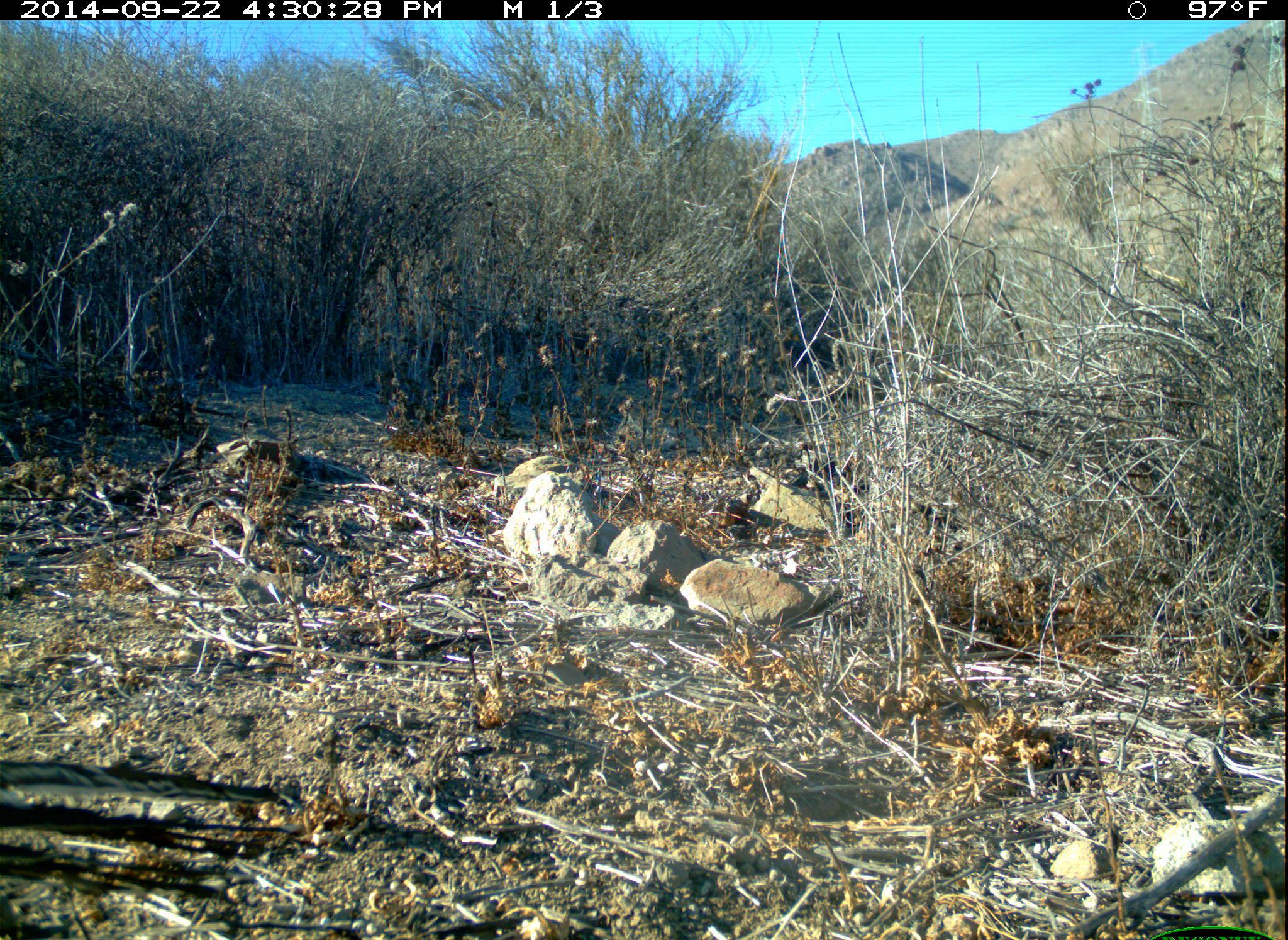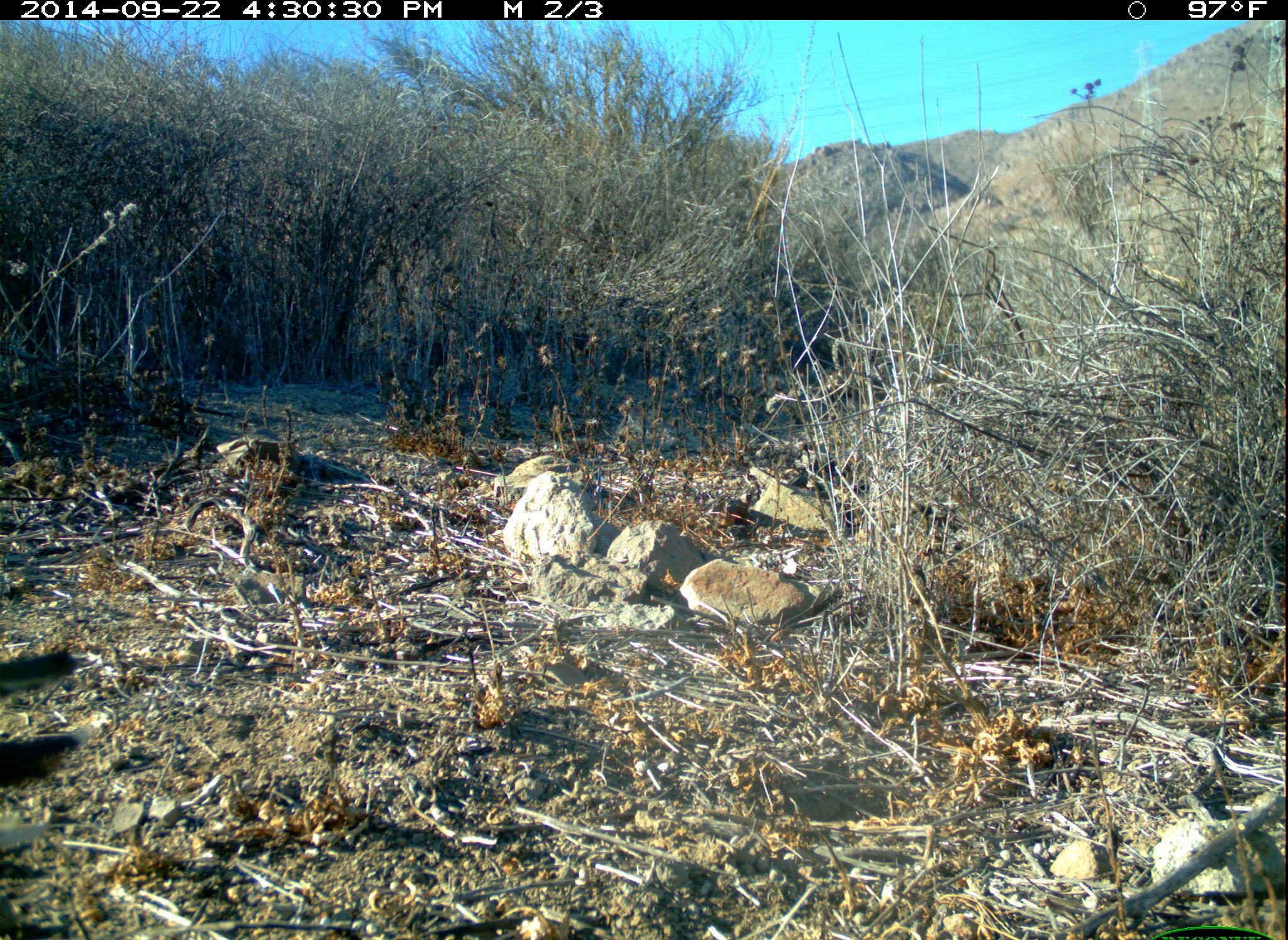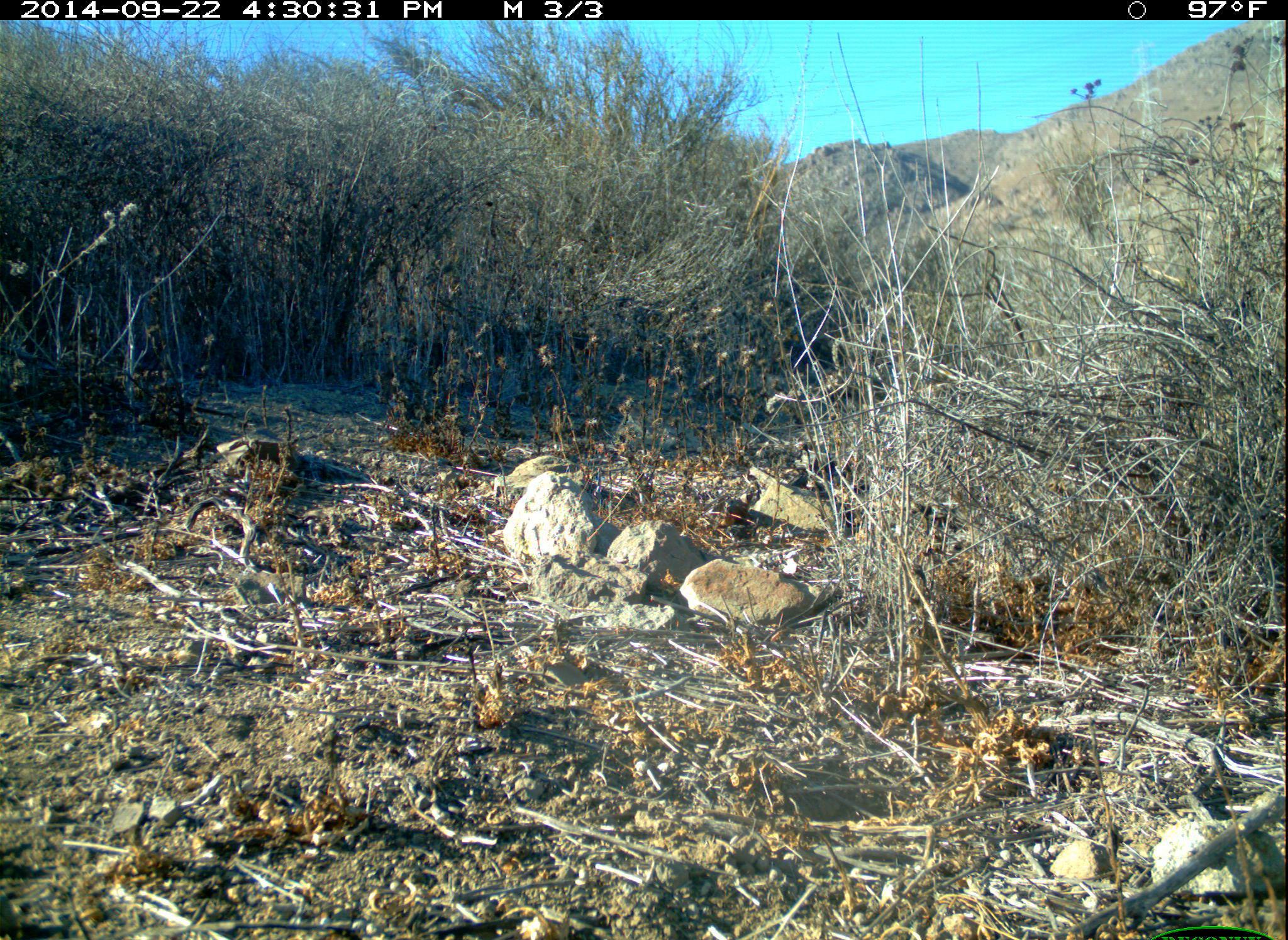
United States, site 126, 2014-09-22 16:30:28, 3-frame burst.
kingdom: Animalia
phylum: Chordata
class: Aves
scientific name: Aves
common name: bird